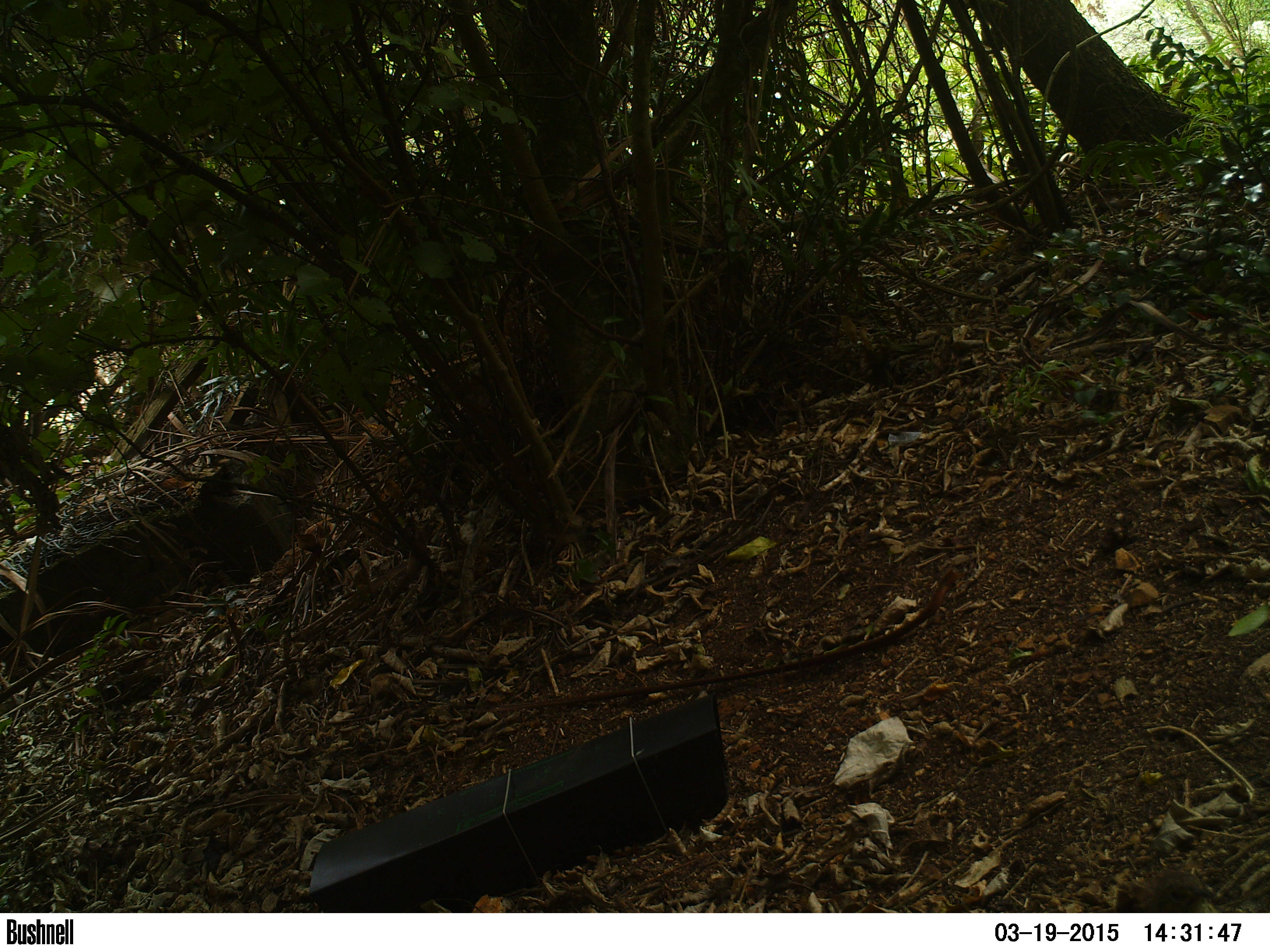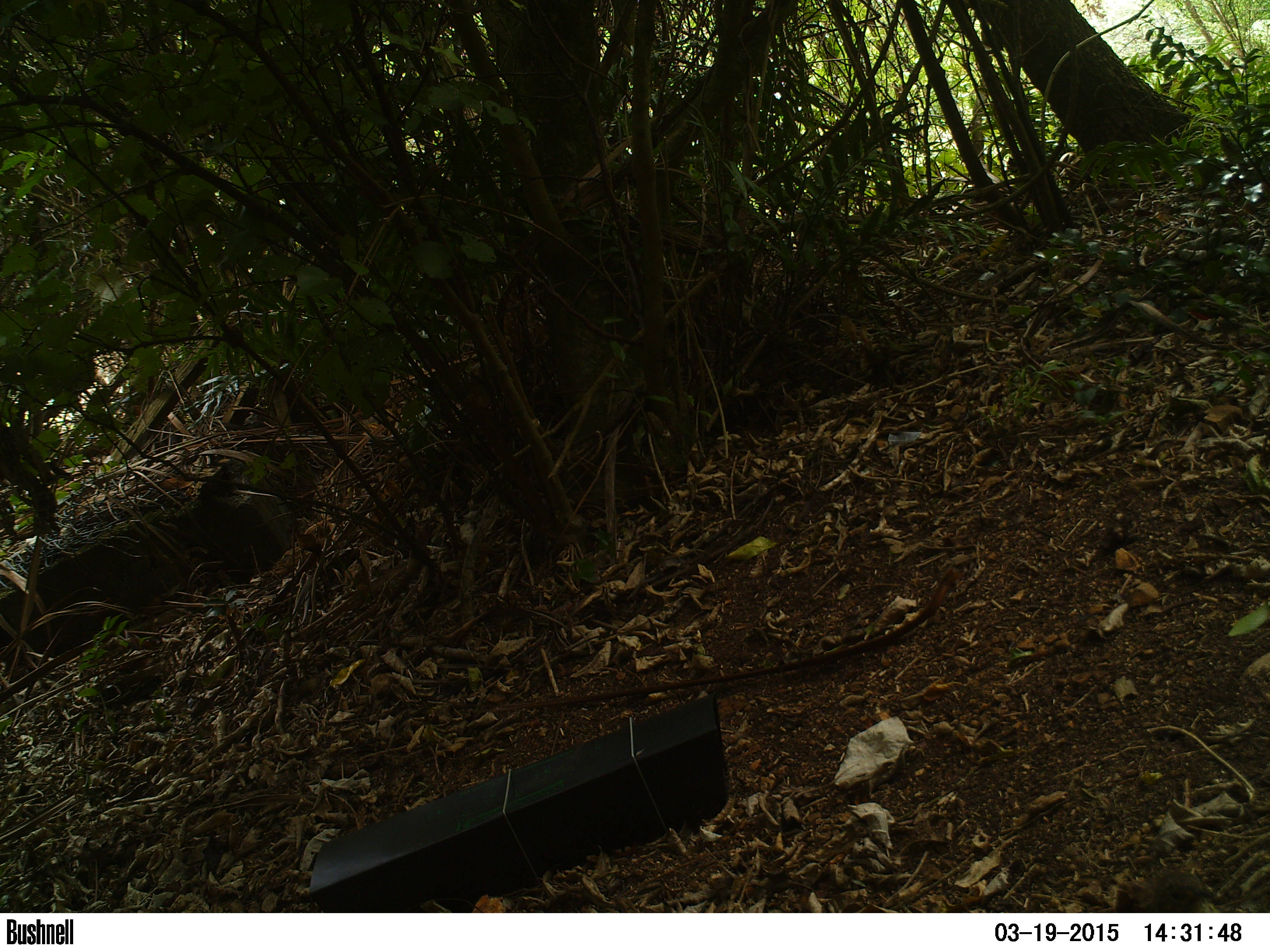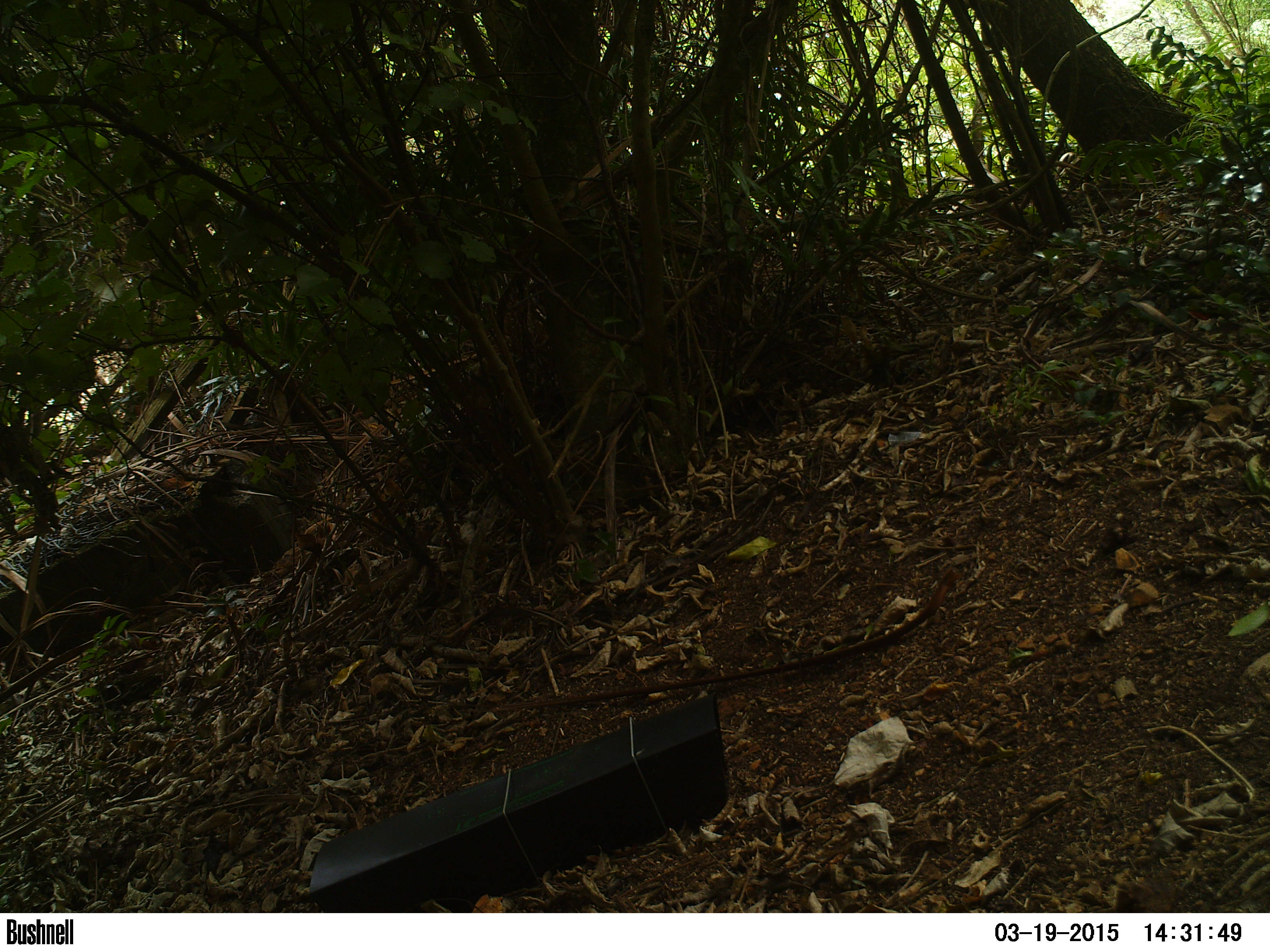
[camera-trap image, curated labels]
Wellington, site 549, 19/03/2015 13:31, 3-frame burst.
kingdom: Animalia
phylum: Chordata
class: Aves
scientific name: Aves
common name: bird